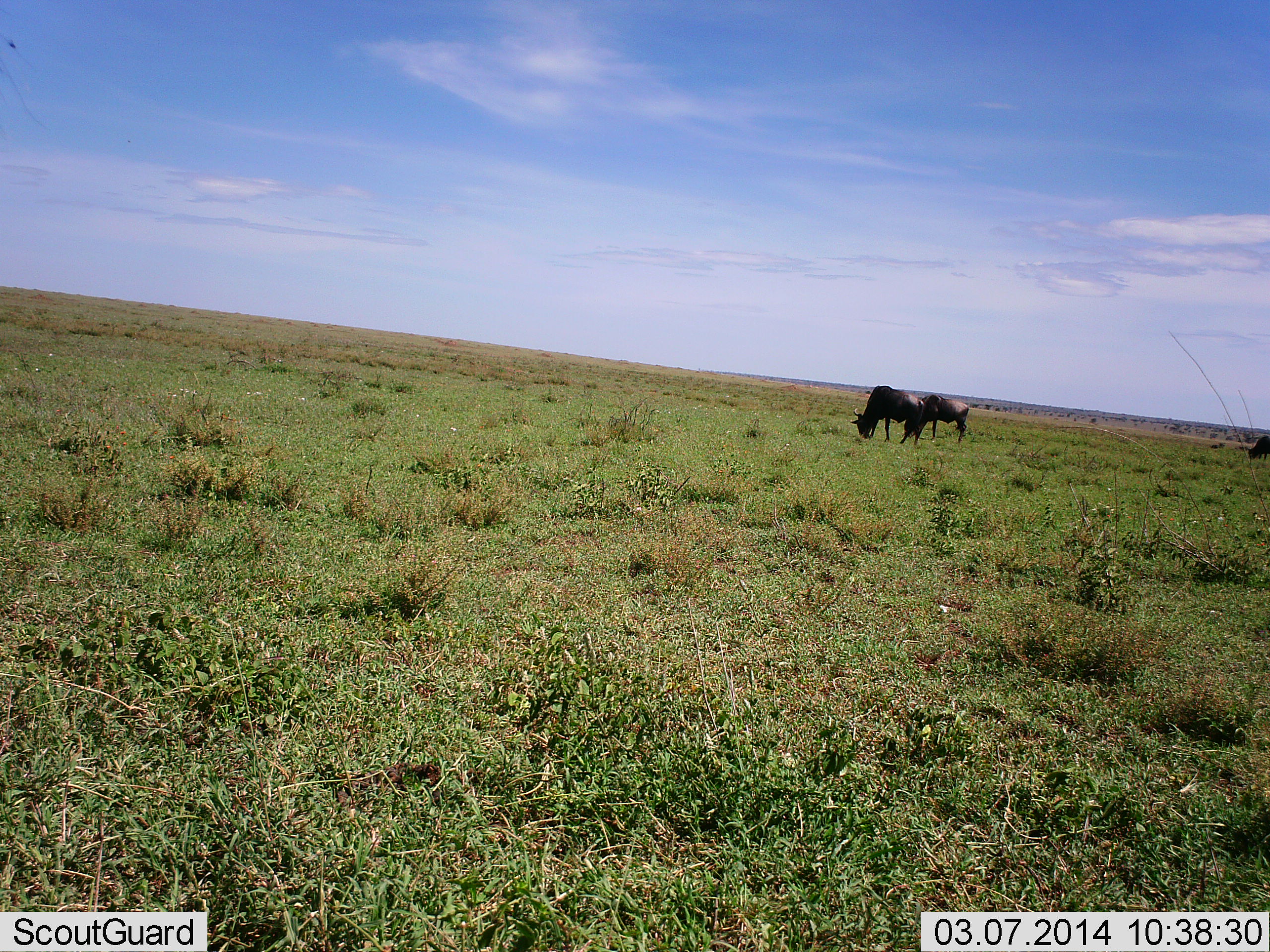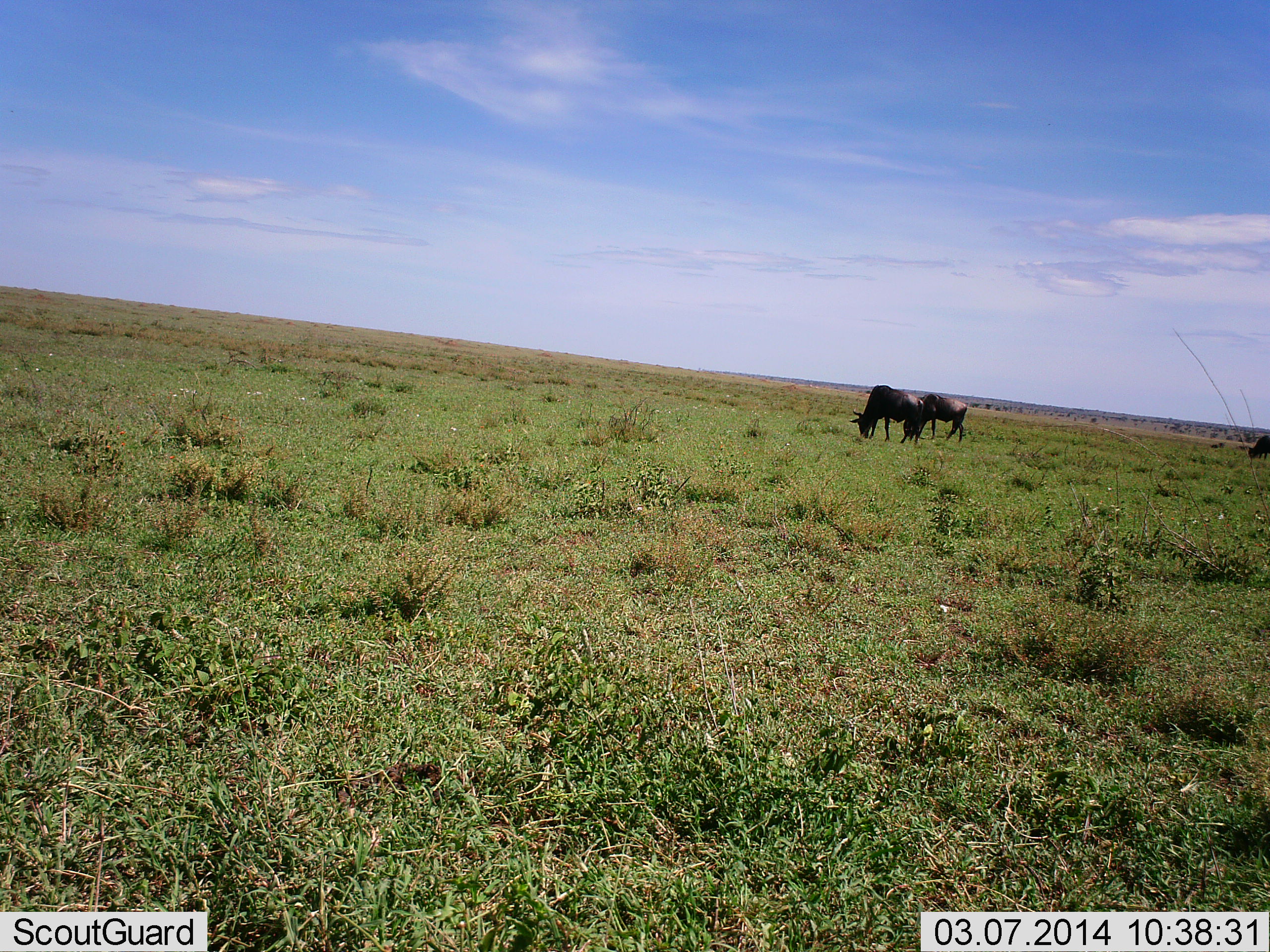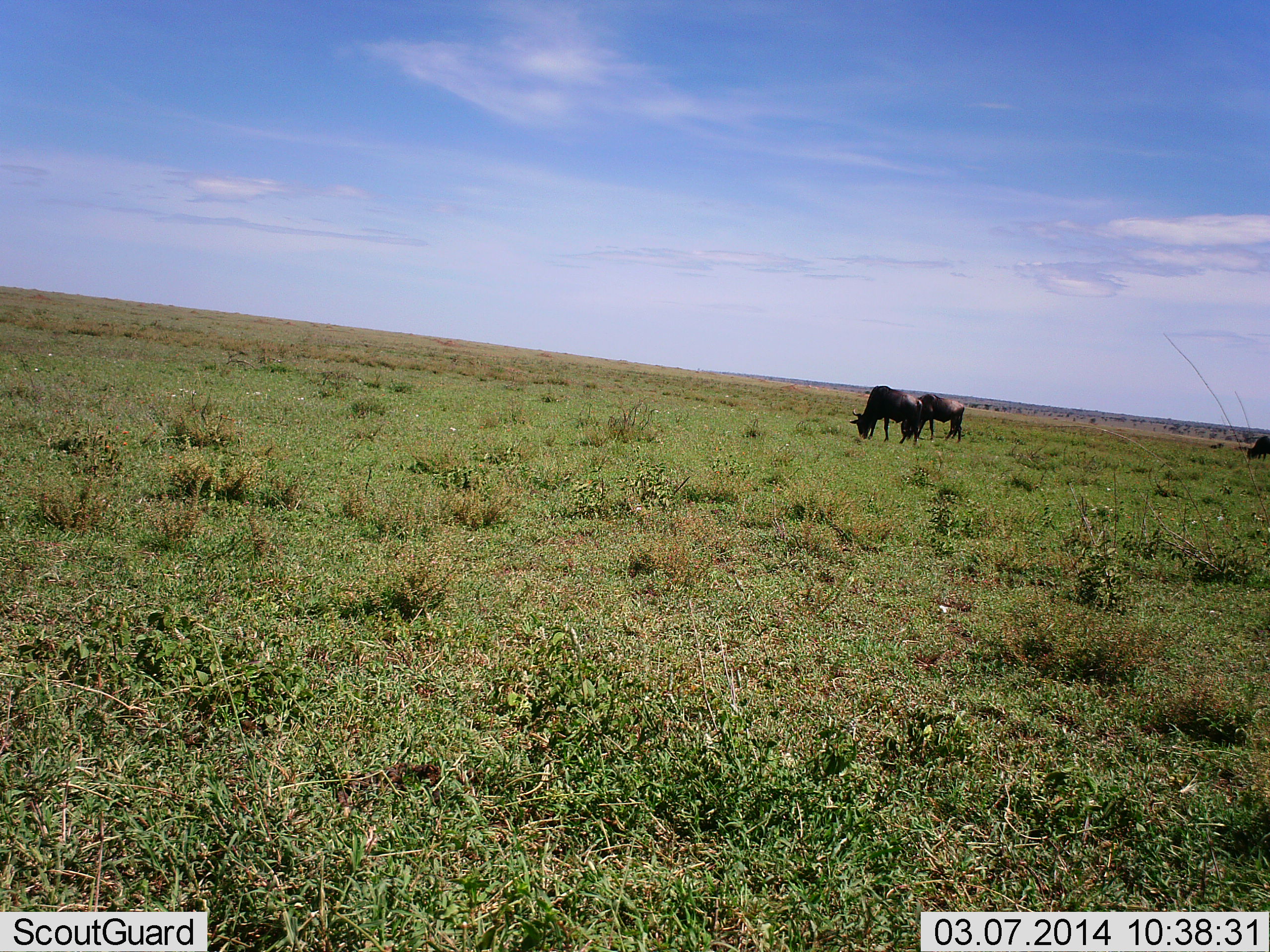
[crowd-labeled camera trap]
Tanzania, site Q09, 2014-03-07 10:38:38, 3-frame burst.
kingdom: Animalia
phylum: Chordata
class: Mammalia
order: Artiodactyla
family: Bovidae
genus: Connochaetes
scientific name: Connochaetes taurinus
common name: blue wildebeest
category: wildebeest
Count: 3.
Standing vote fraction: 40%.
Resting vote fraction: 0%.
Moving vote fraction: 0%.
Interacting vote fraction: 10%.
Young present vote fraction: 0%.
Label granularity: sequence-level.